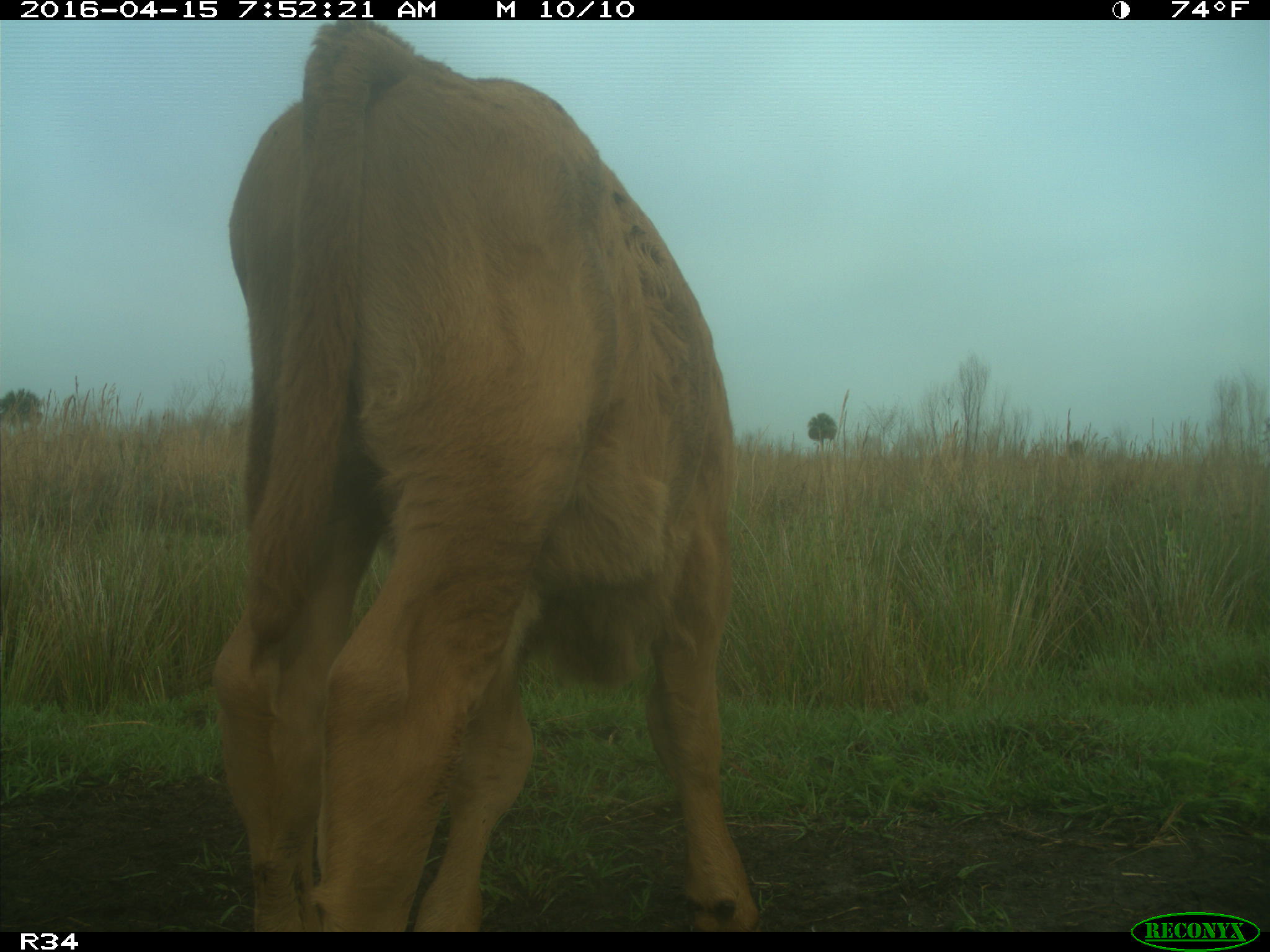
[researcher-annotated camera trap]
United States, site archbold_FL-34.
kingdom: Animalia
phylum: Chordata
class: Mammalia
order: Artiodactyla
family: Bovidae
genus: Bos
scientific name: Bos taurus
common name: domestic cow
Bos taurus (domestic cow).